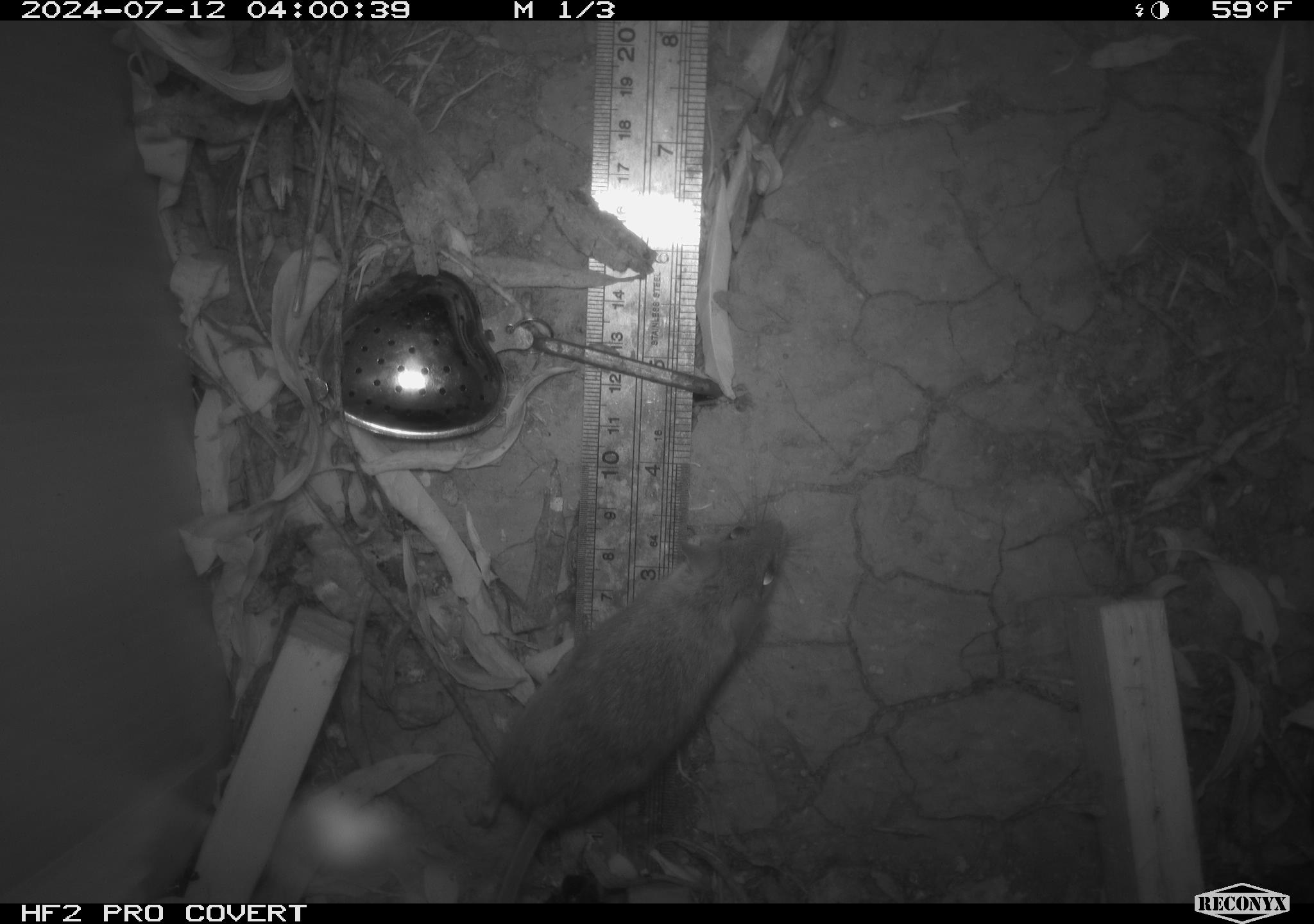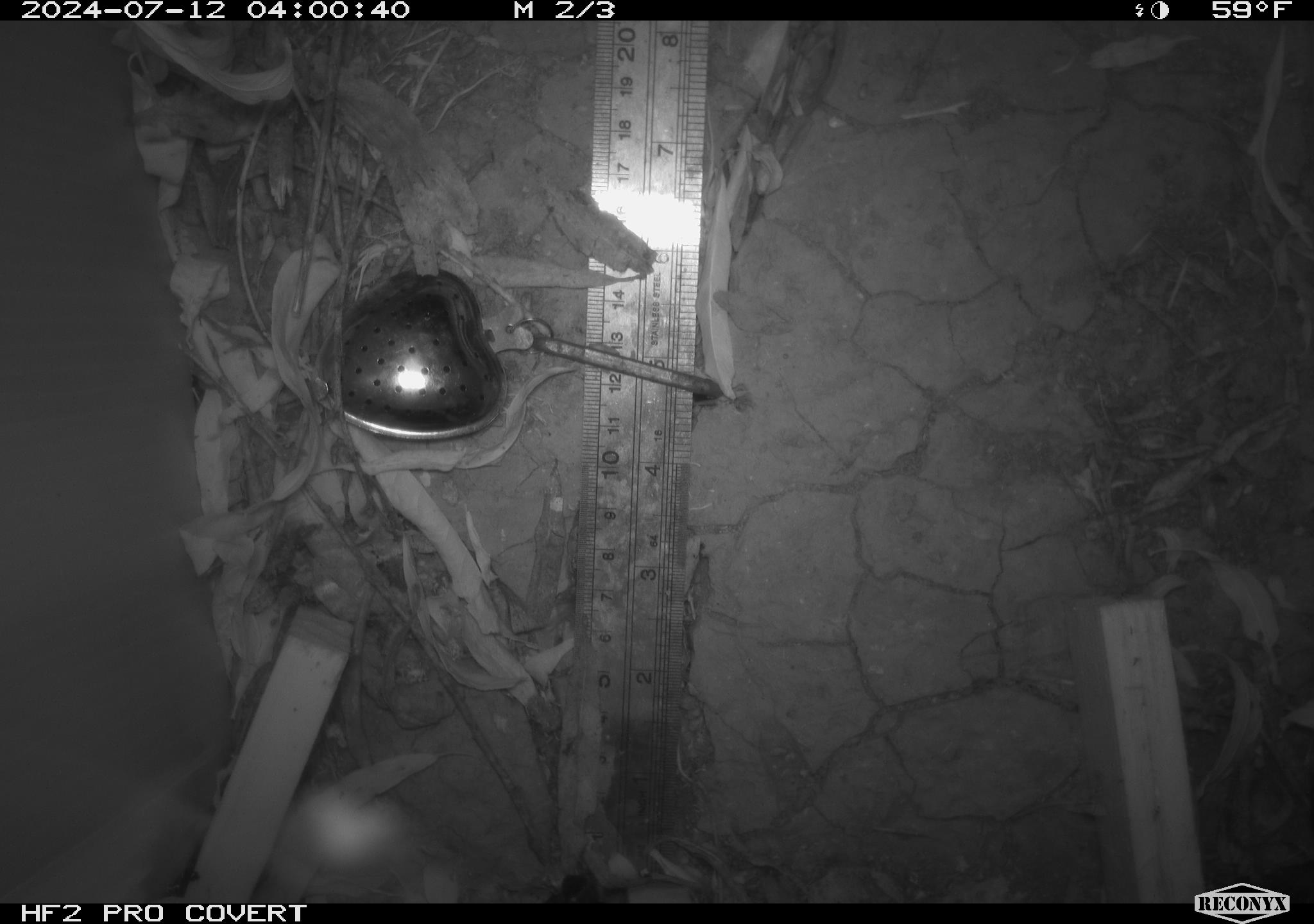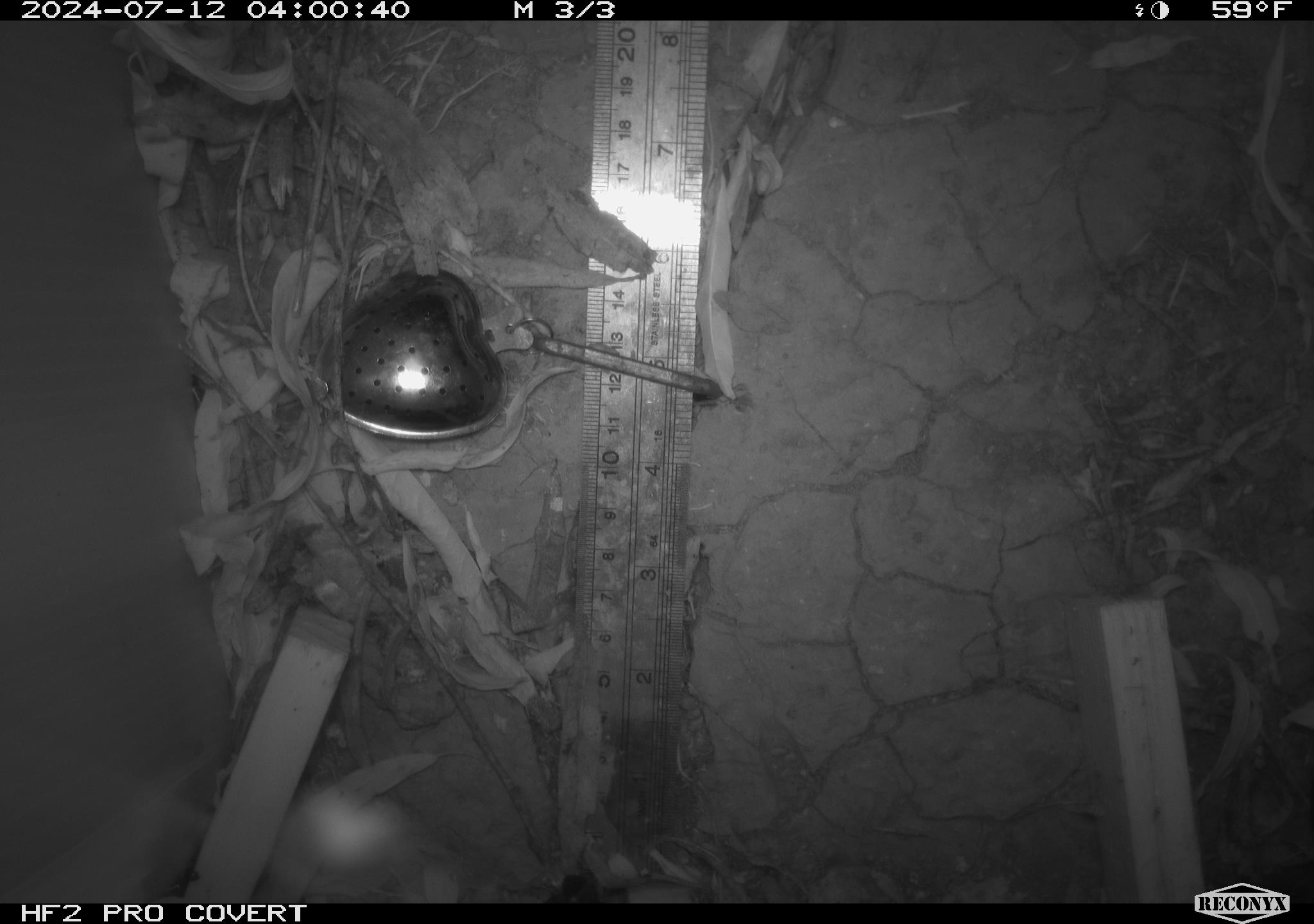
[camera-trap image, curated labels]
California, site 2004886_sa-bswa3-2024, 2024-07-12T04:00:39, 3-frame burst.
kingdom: Animalia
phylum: Chordata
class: Mammalia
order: Rodentia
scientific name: Rodentia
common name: mouse species